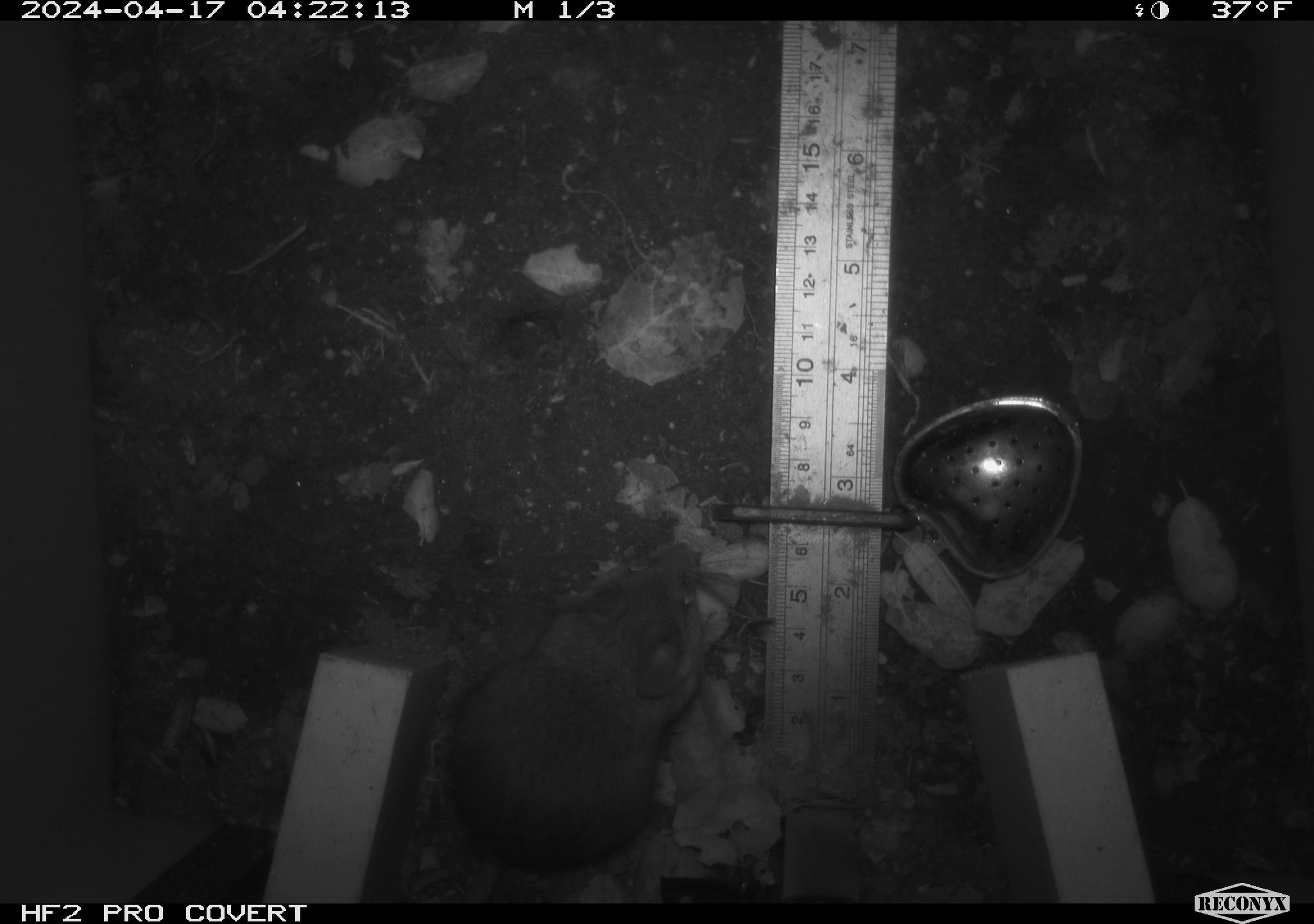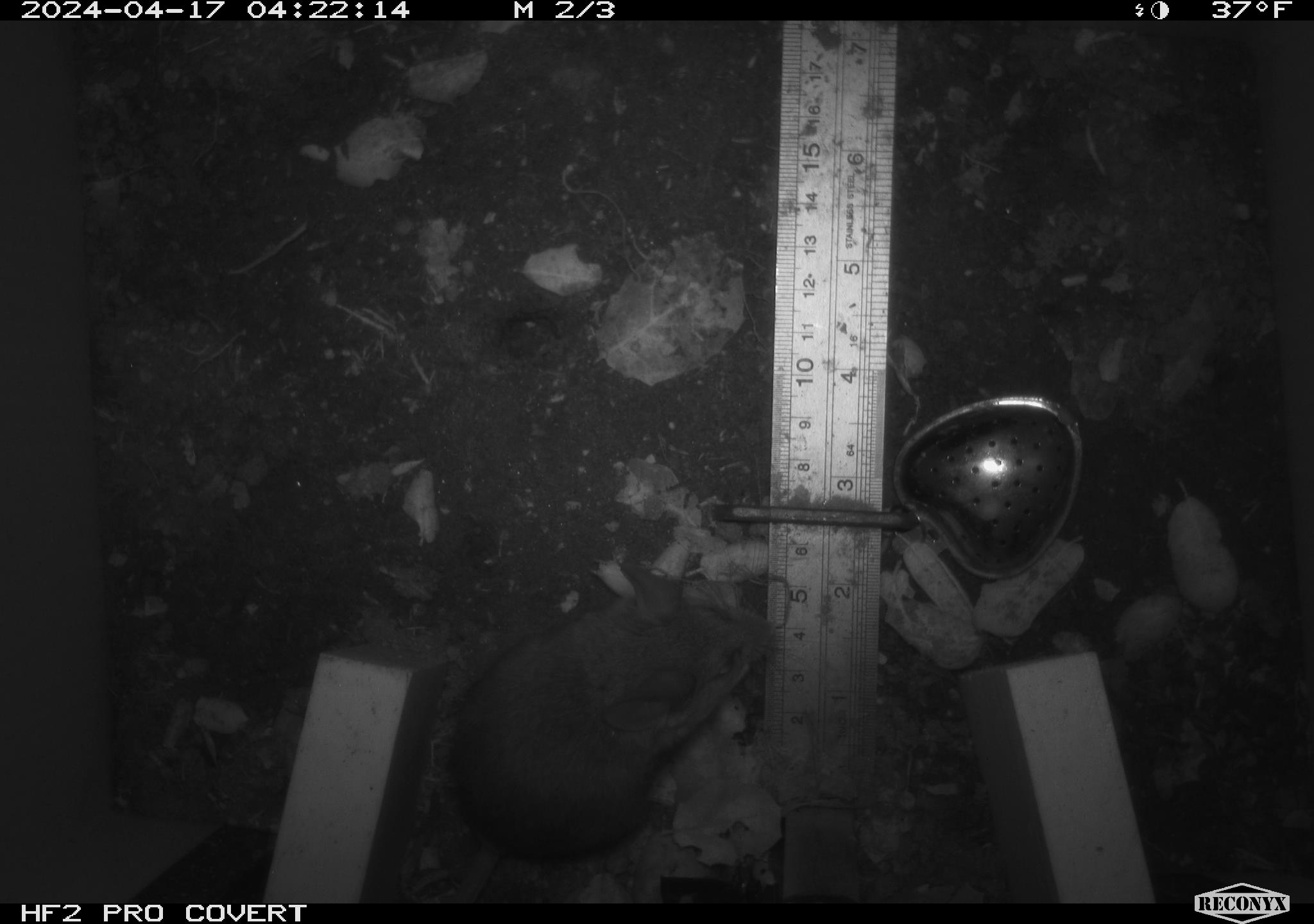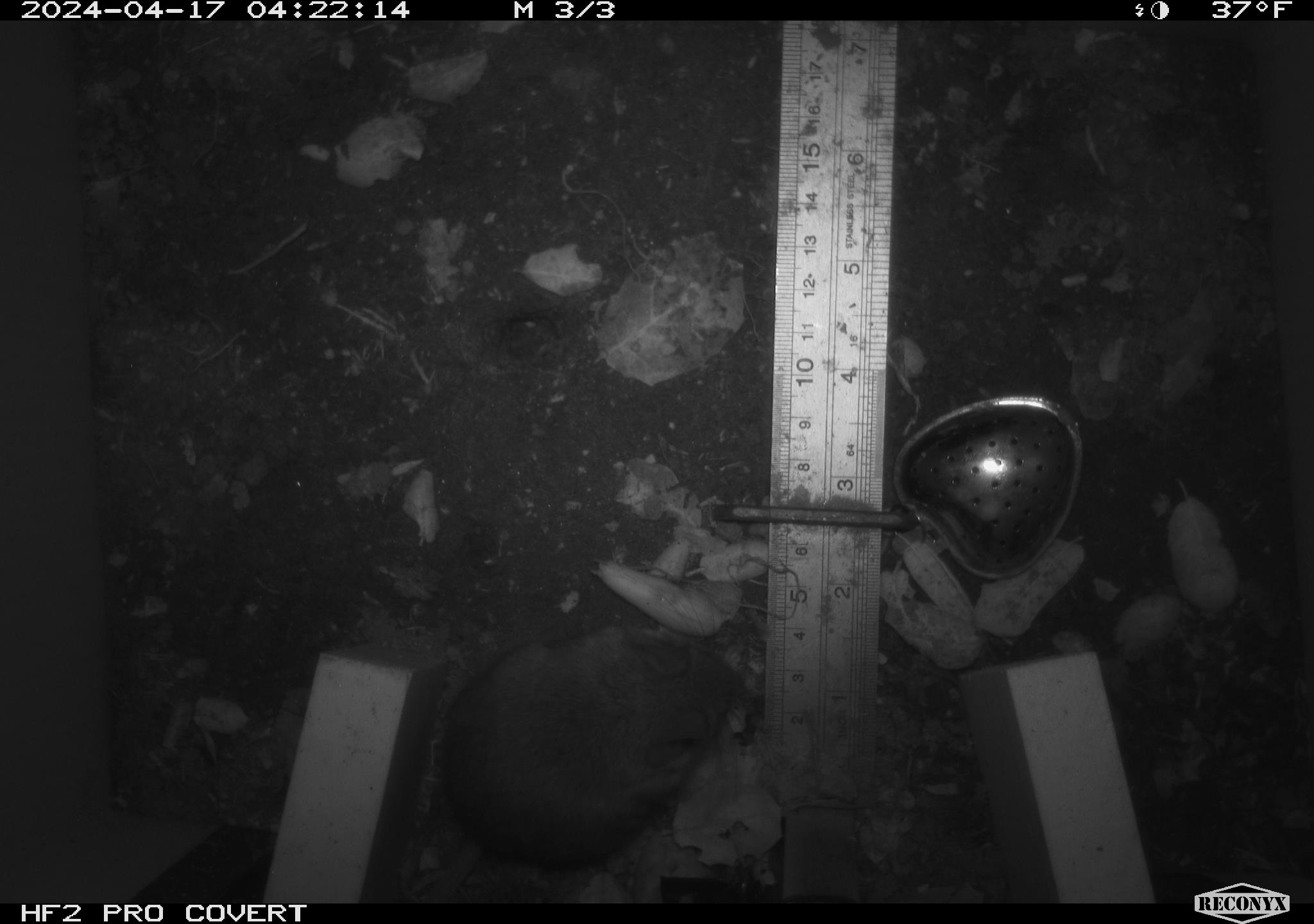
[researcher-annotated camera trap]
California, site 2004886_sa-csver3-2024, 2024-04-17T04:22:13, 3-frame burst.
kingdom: Animalia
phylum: Chordata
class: Mammalia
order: Rodentia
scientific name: Rodentia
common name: rodent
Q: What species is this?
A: Rodent (Rodentia).